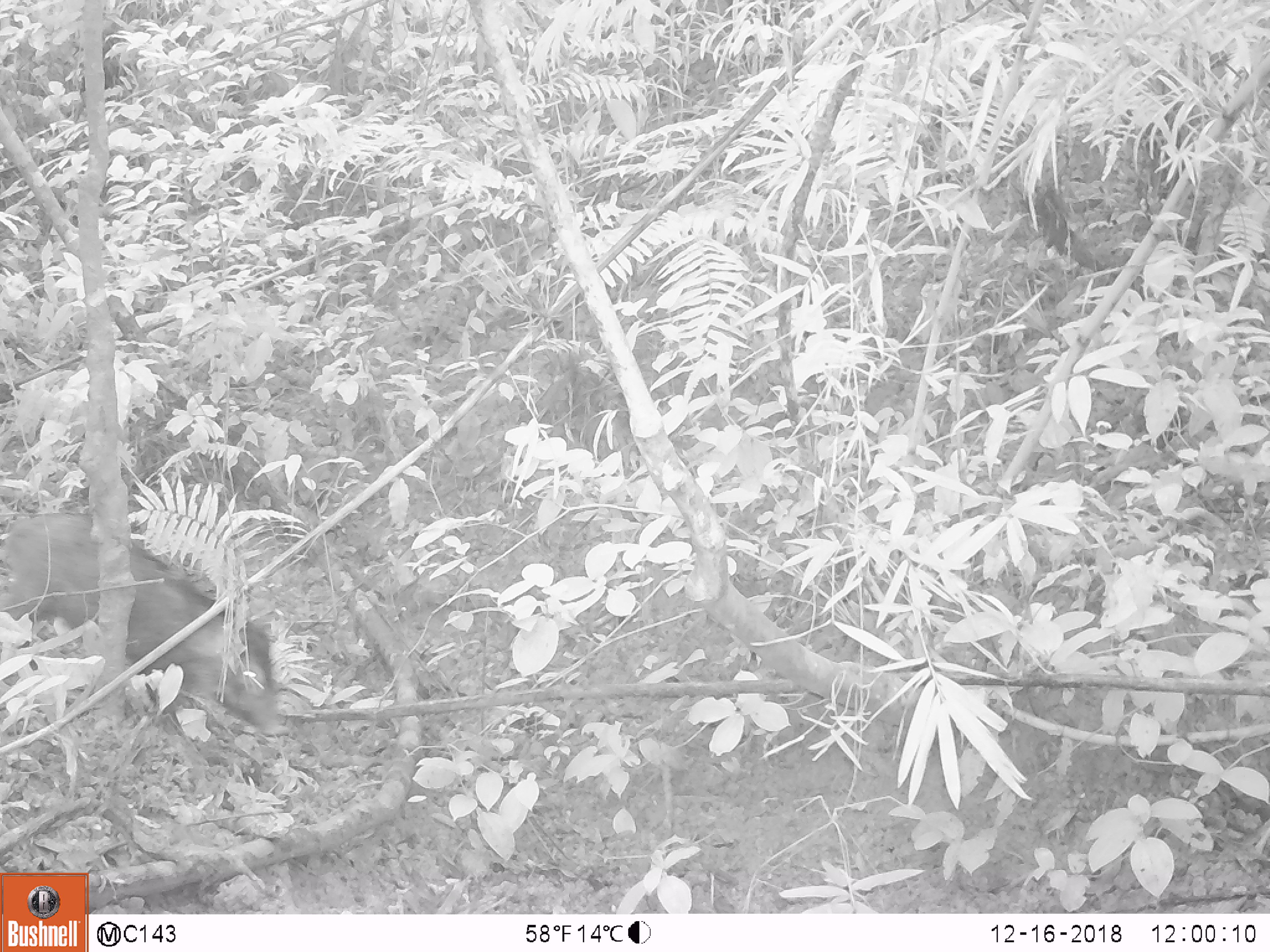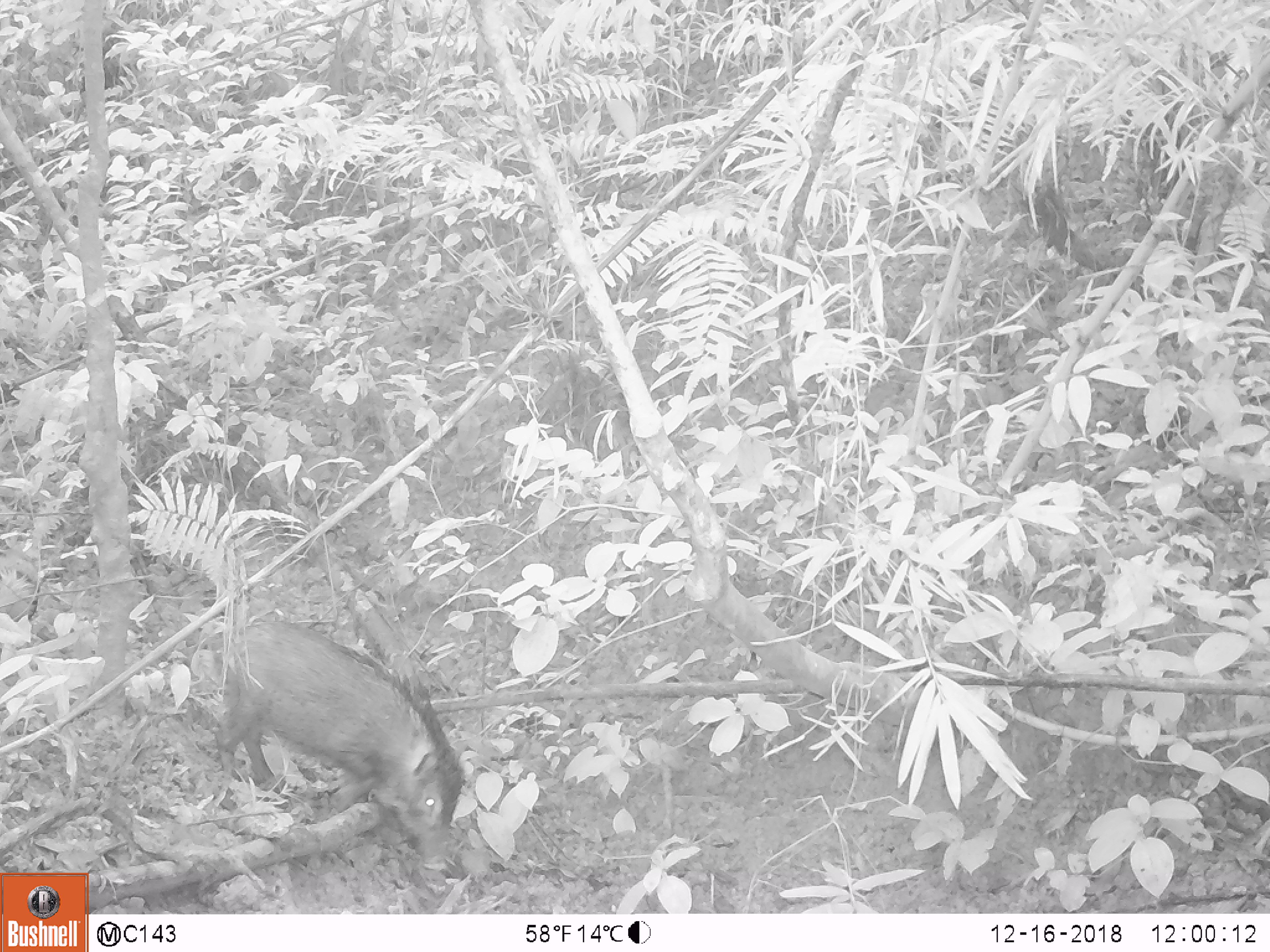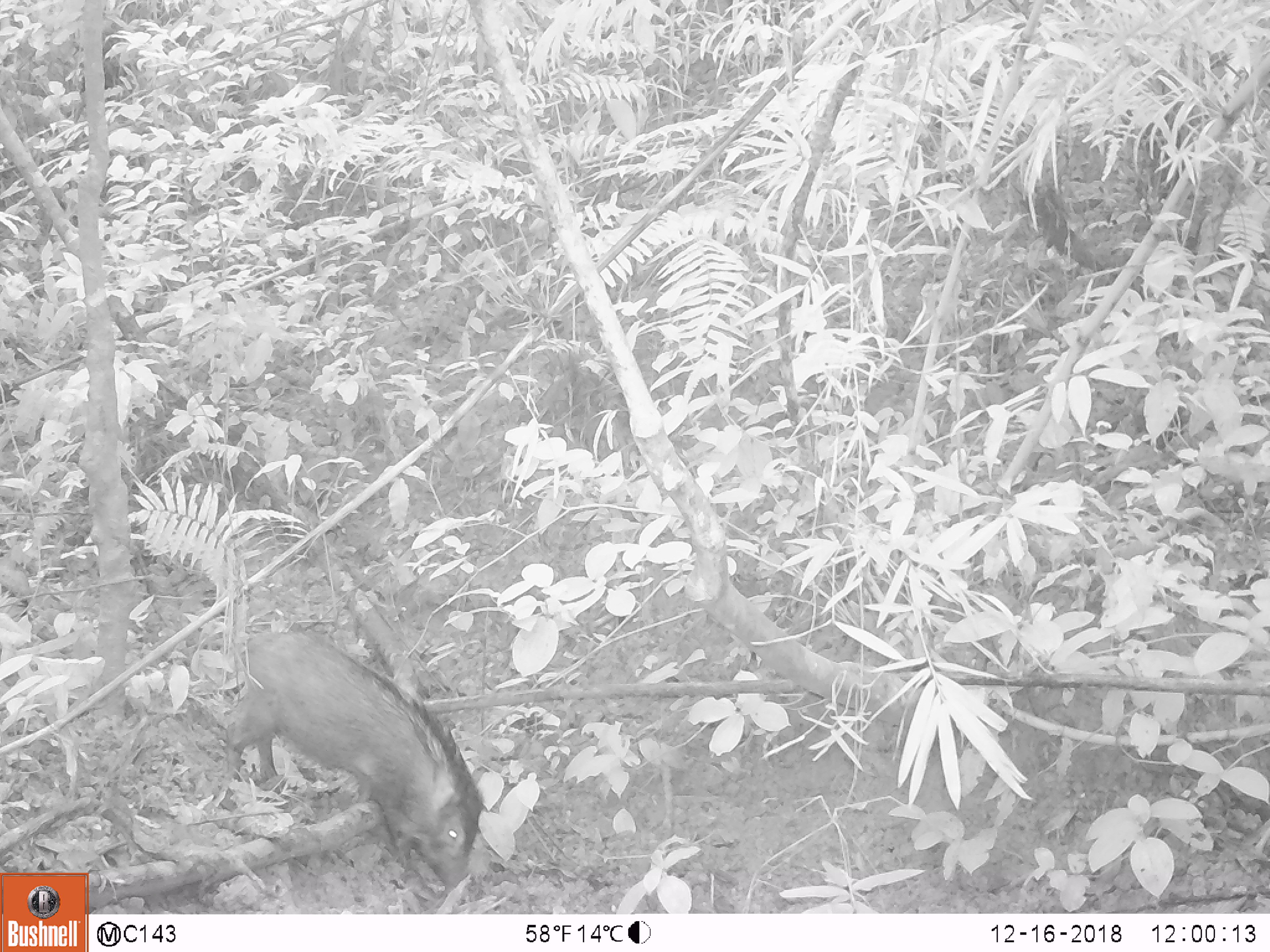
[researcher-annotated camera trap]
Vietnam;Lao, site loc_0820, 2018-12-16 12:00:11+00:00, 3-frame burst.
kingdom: Animalia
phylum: Chordata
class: Mammalia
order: Artiodactyla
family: Suidae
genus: Sus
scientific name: Sus scrofa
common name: eurasian wild pig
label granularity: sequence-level